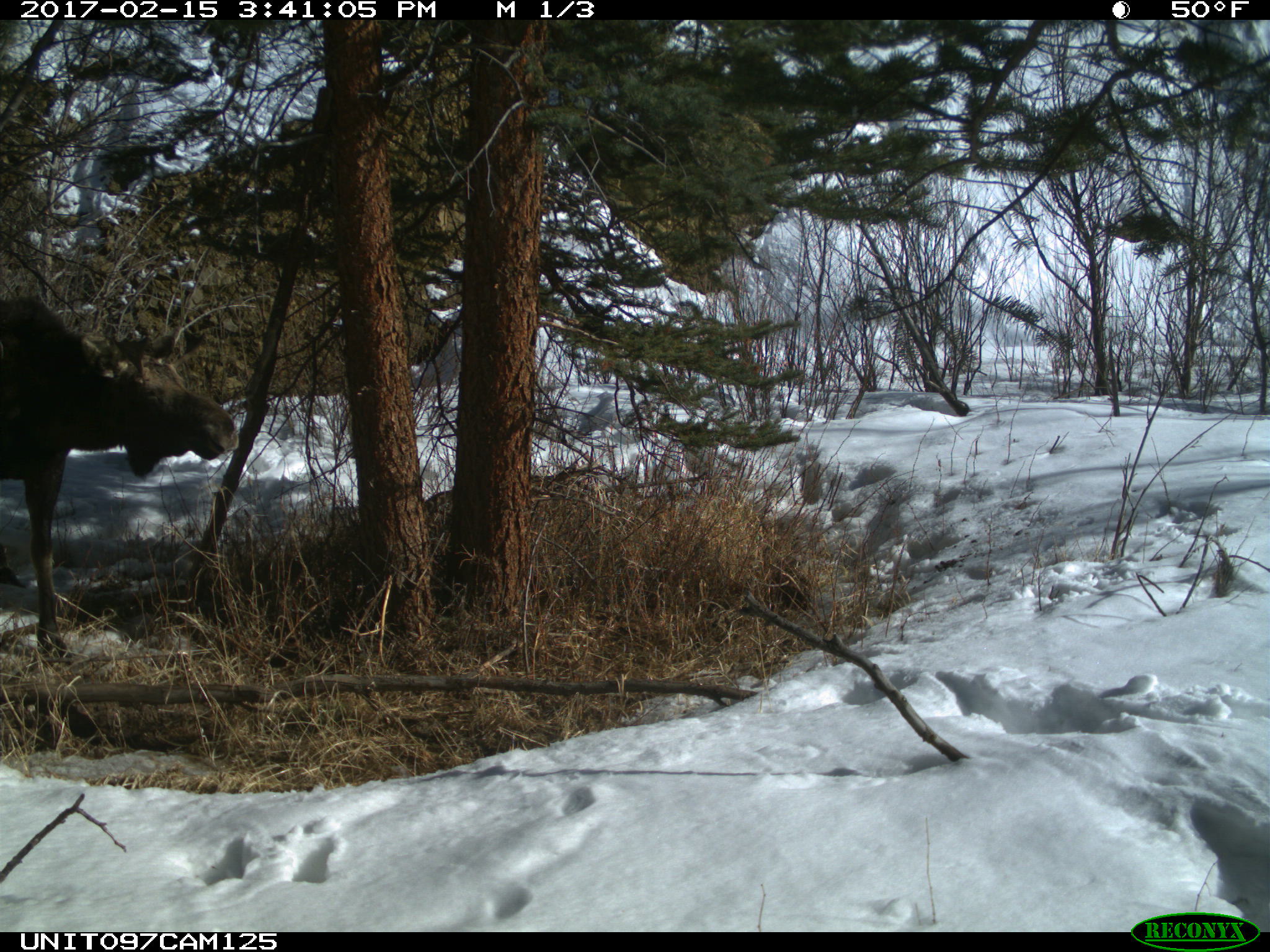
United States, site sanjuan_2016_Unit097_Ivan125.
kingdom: Animalia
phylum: Chordata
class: Mammalia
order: Artiodactyla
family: Cervidae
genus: Alces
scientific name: Alces alces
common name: moose